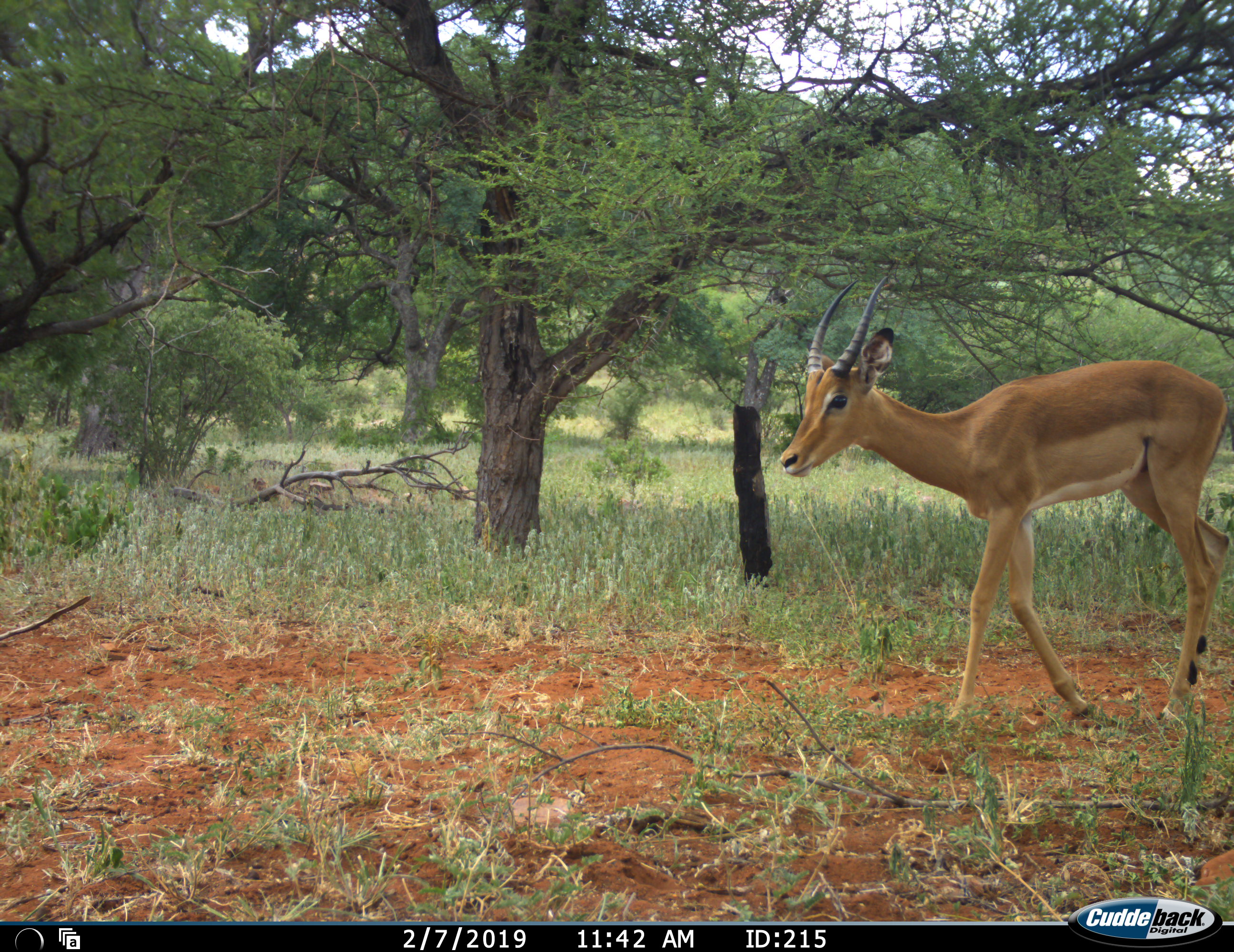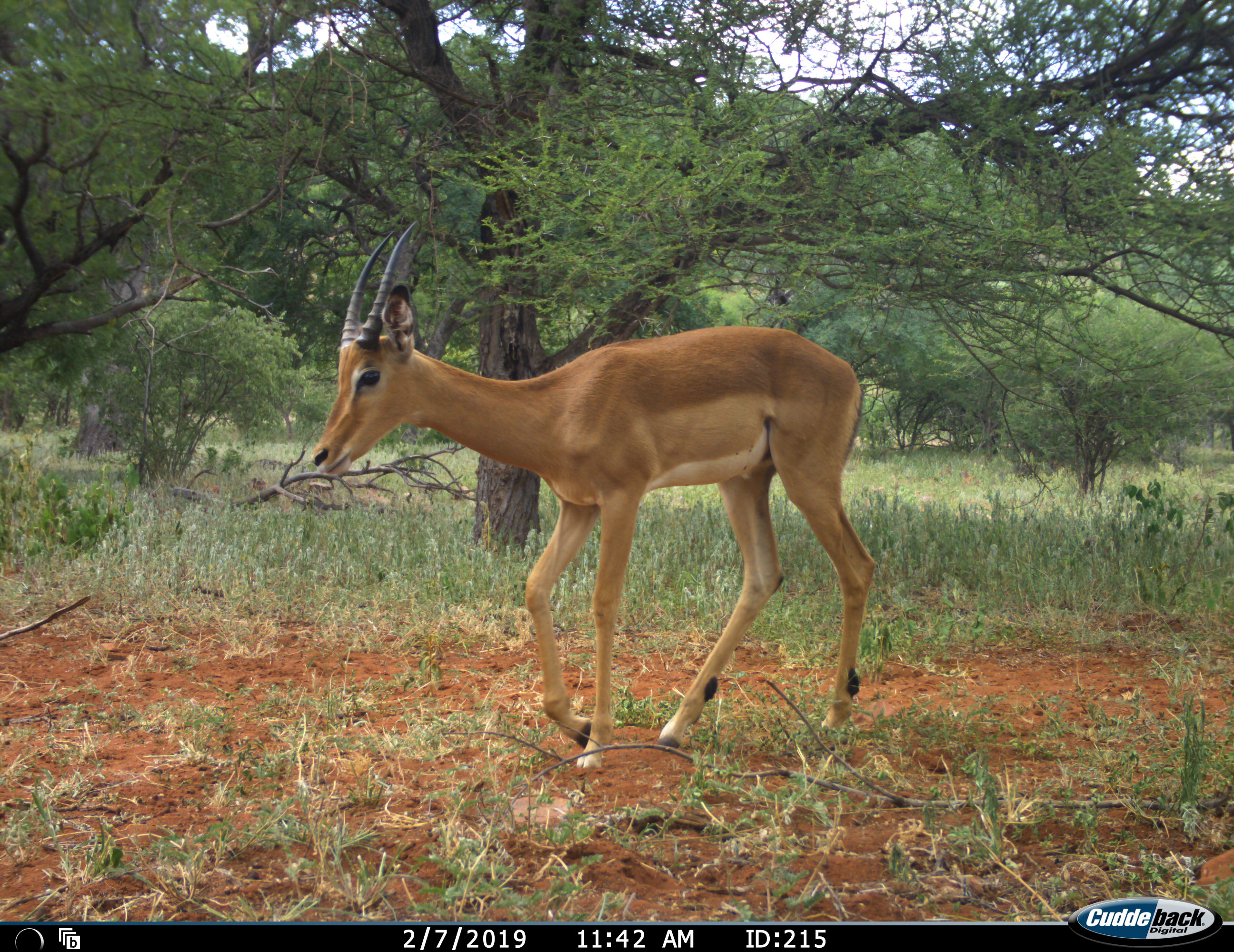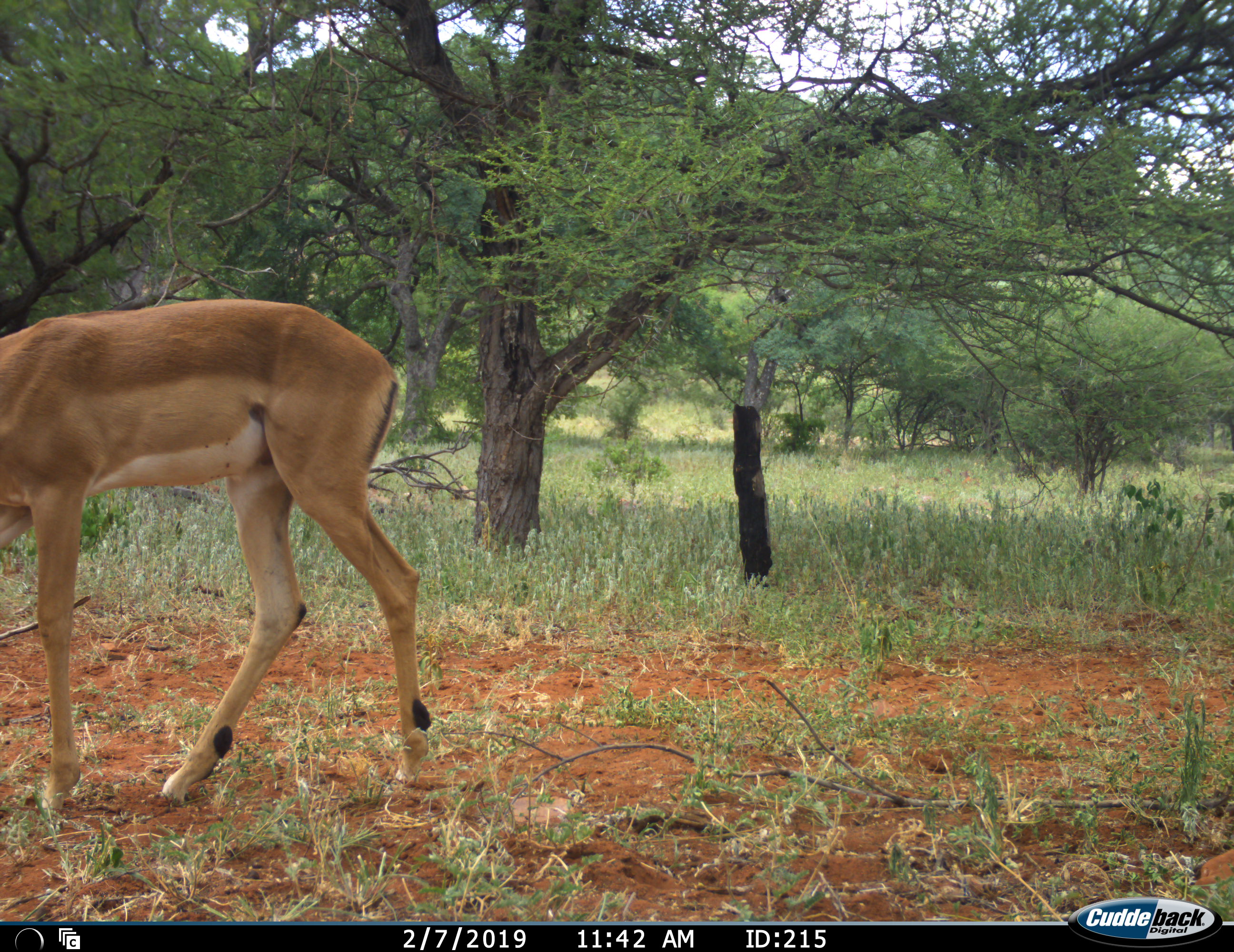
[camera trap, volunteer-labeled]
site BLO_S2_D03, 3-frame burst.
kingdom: Animalia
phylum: Chordata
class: Mammalia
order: Artiodactyla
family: Bovidae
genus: Aepyceros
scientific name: Aepyceros melampus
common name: impala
Impala (Aepyceros melampus), count 1. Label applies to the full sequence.